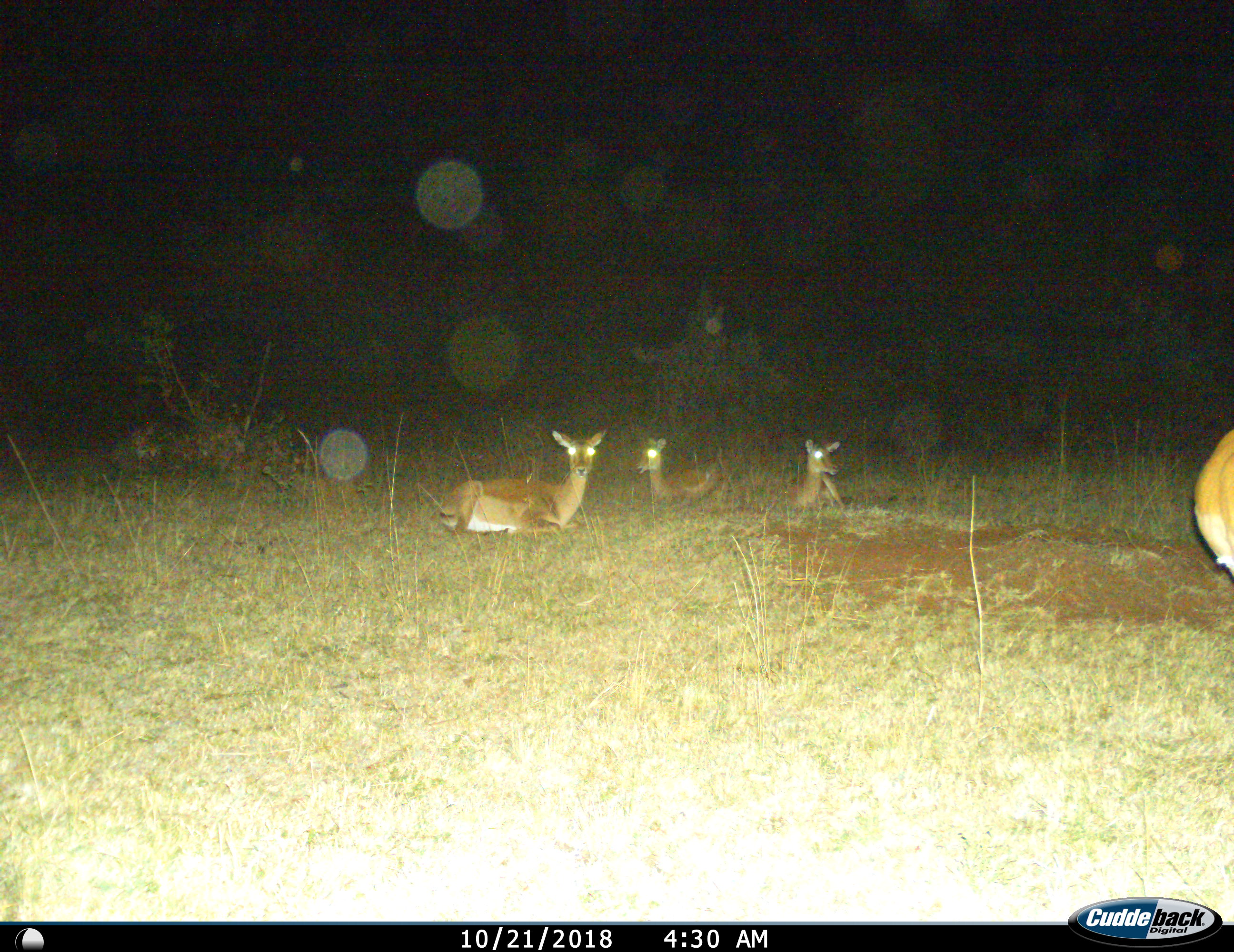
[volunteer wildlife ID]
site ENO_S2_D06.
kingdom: Animalia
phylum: Chordata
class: Mammalia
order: Artiodactyla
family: Bovidae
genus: Aepyceros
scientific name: Aepyceros melampus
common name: impala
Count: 4.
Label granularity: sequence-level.